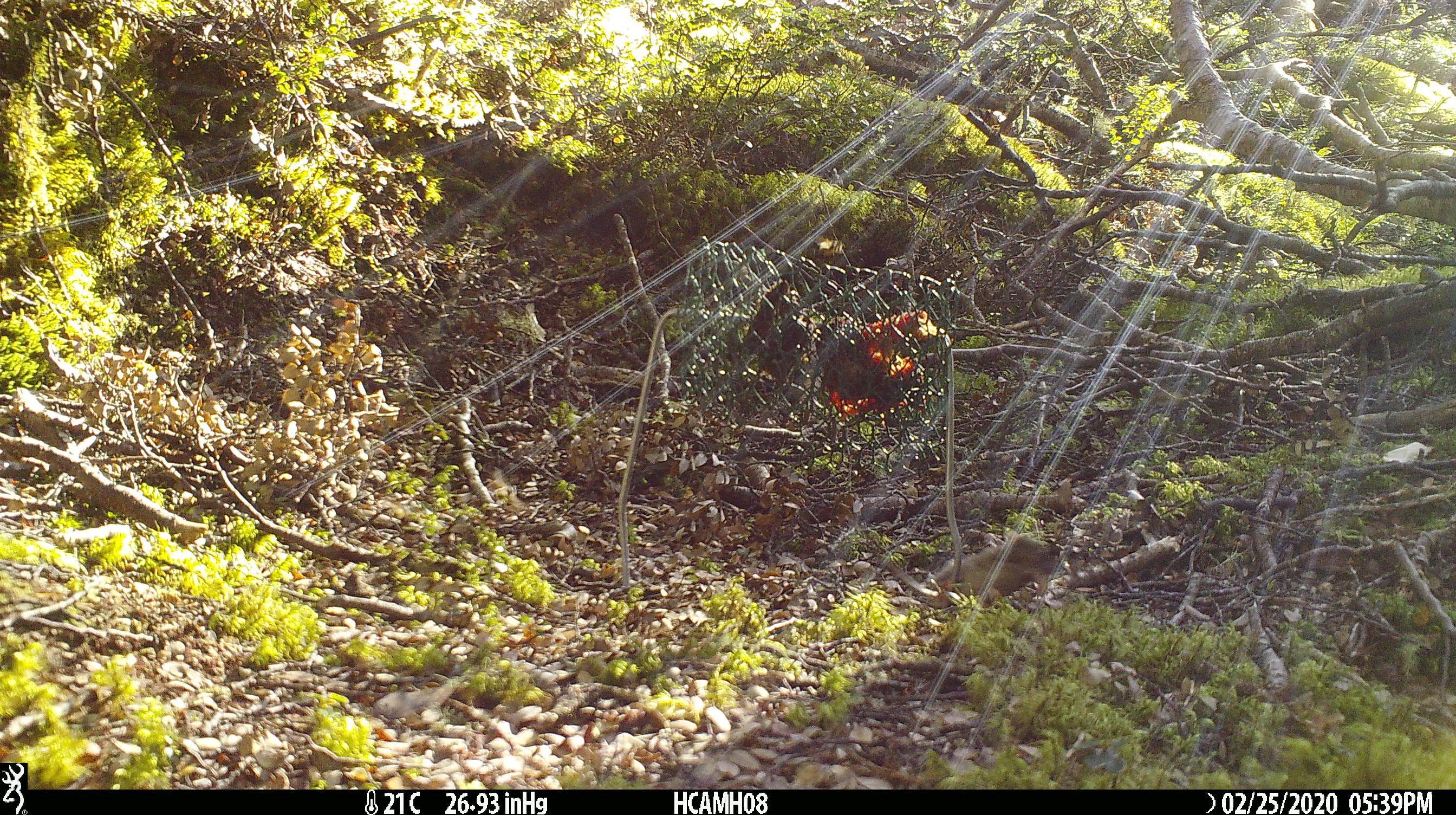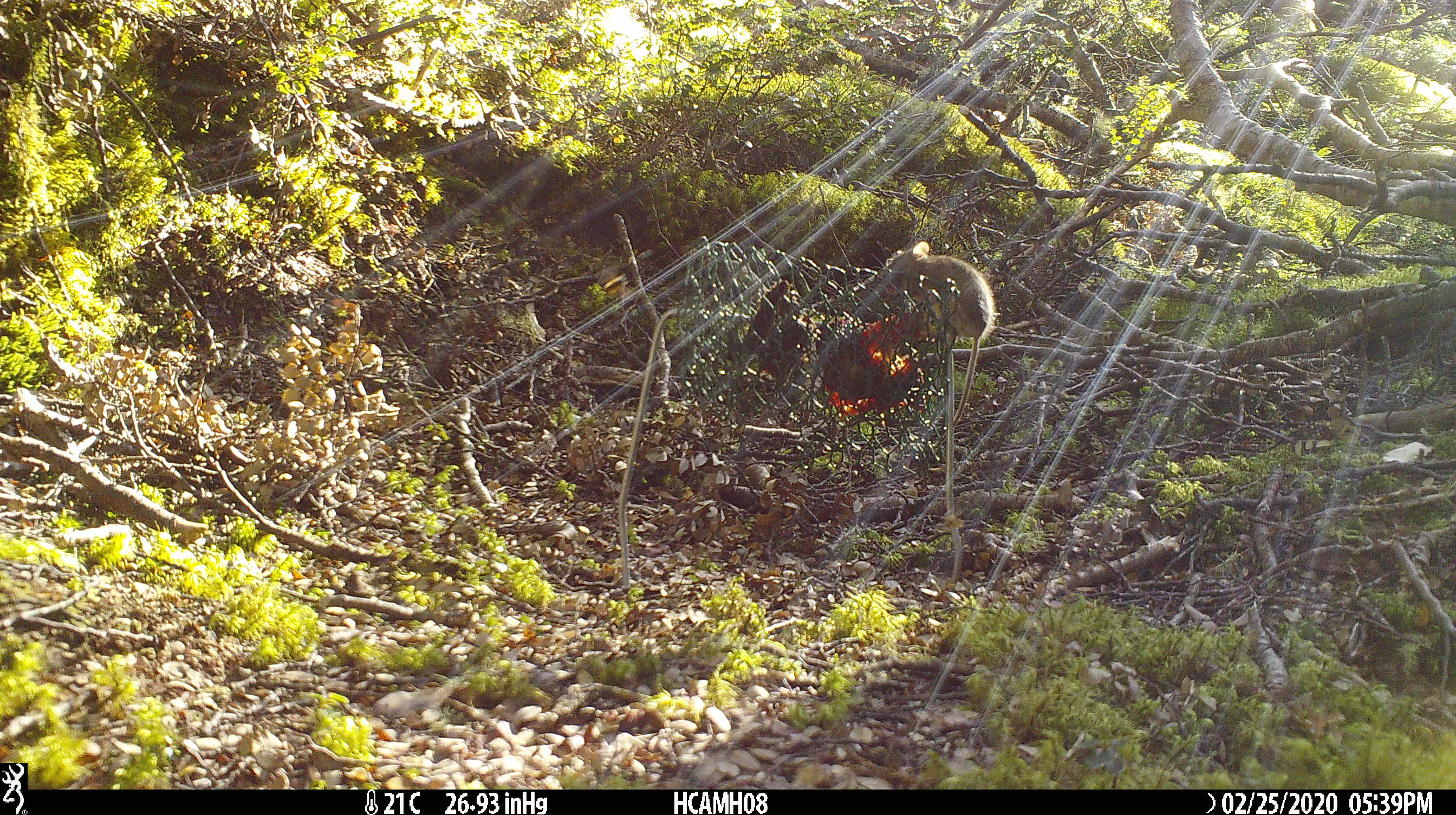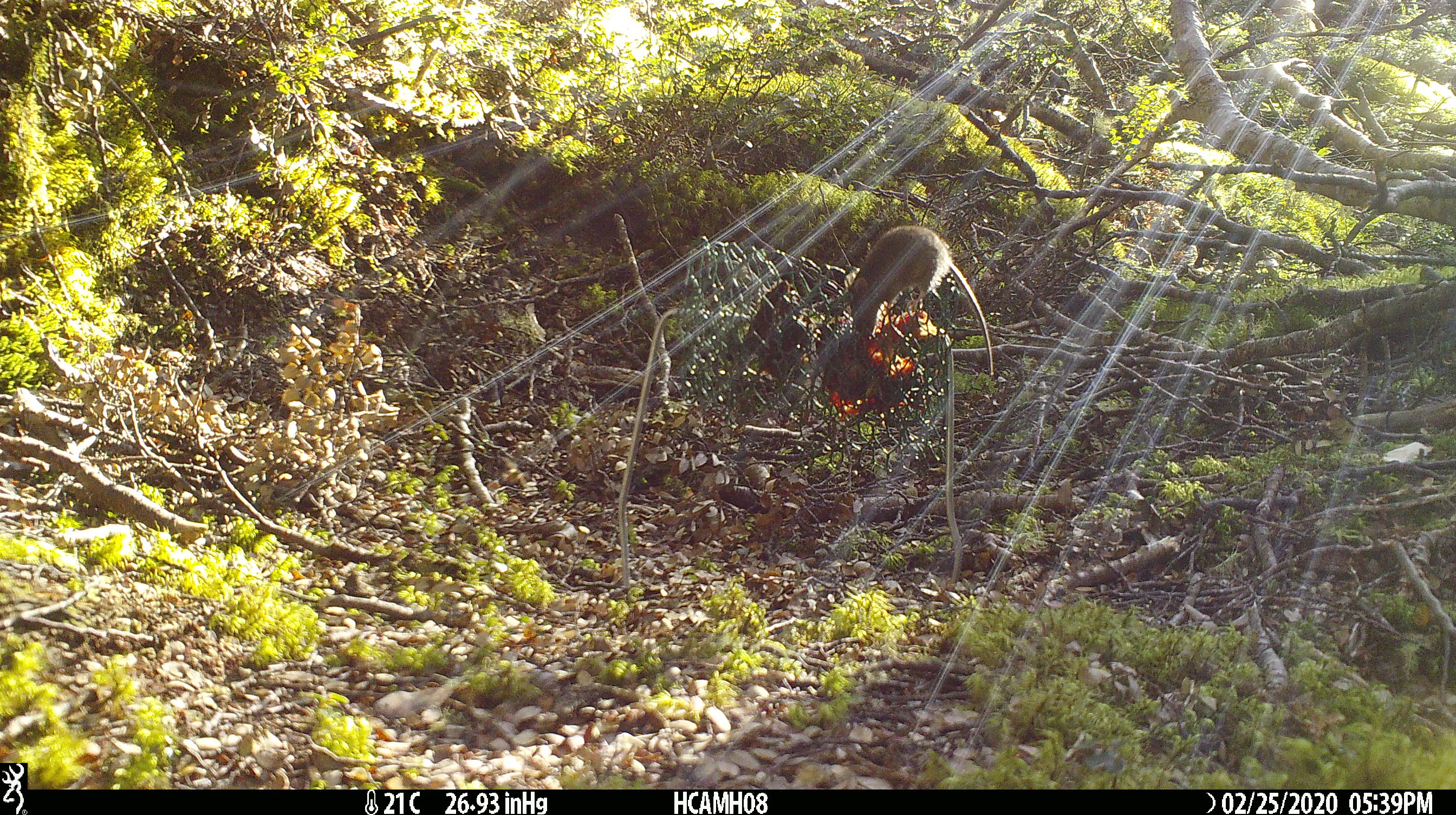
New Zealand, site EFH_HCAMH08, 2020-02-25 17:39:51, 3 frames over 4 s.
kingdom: Animalia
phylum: Chordata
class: Mammalia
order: Rodentia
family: Muridae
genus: Mus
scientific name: Mus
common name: mouse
Mouse (Mus).